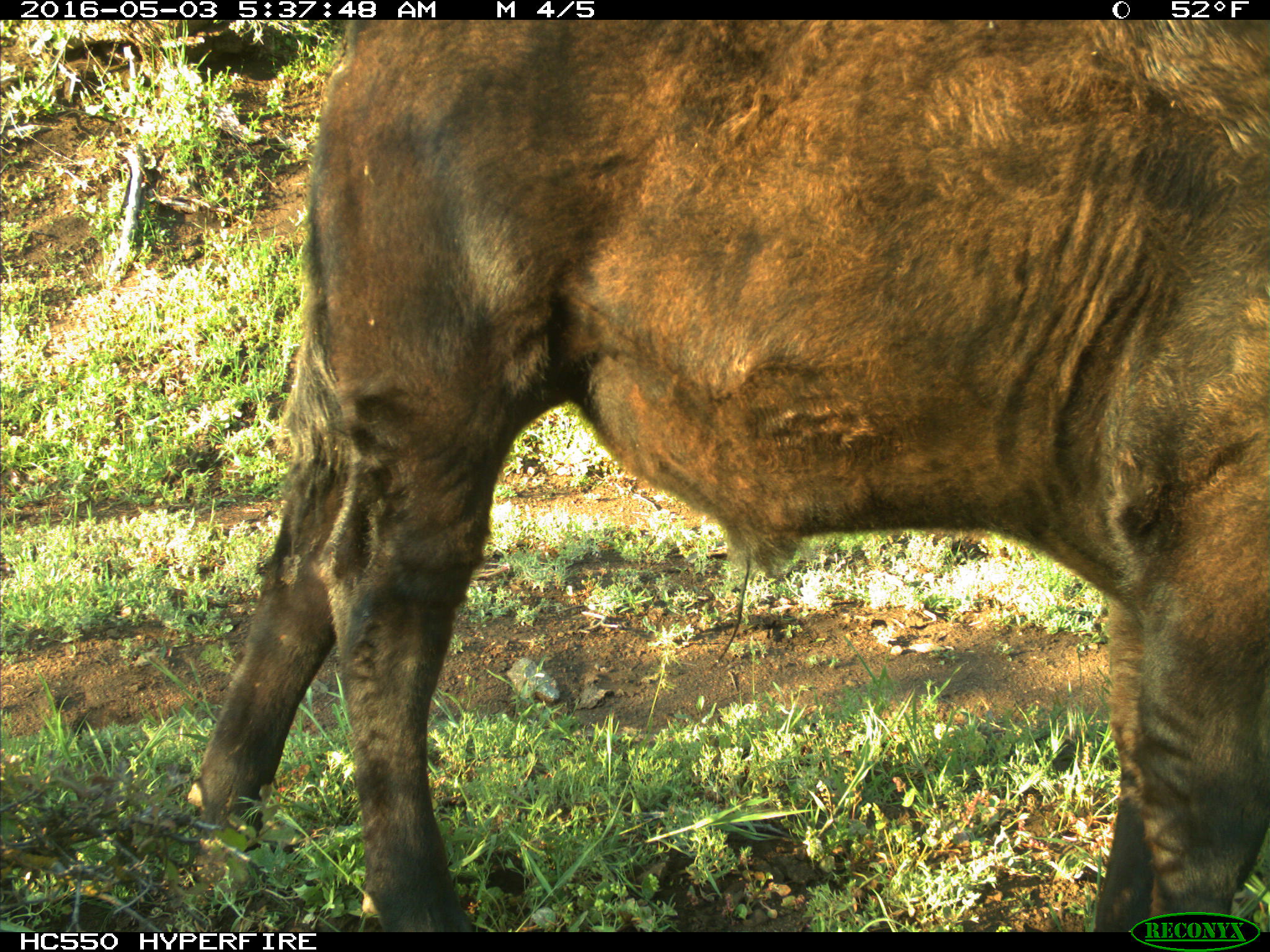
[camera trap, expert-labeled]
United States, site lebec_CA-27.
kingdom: Animalia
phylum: Chordata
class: Mammalia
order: Artiodactyla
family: Bovidae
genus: Bos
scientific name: Bos taurus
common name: domestic cow